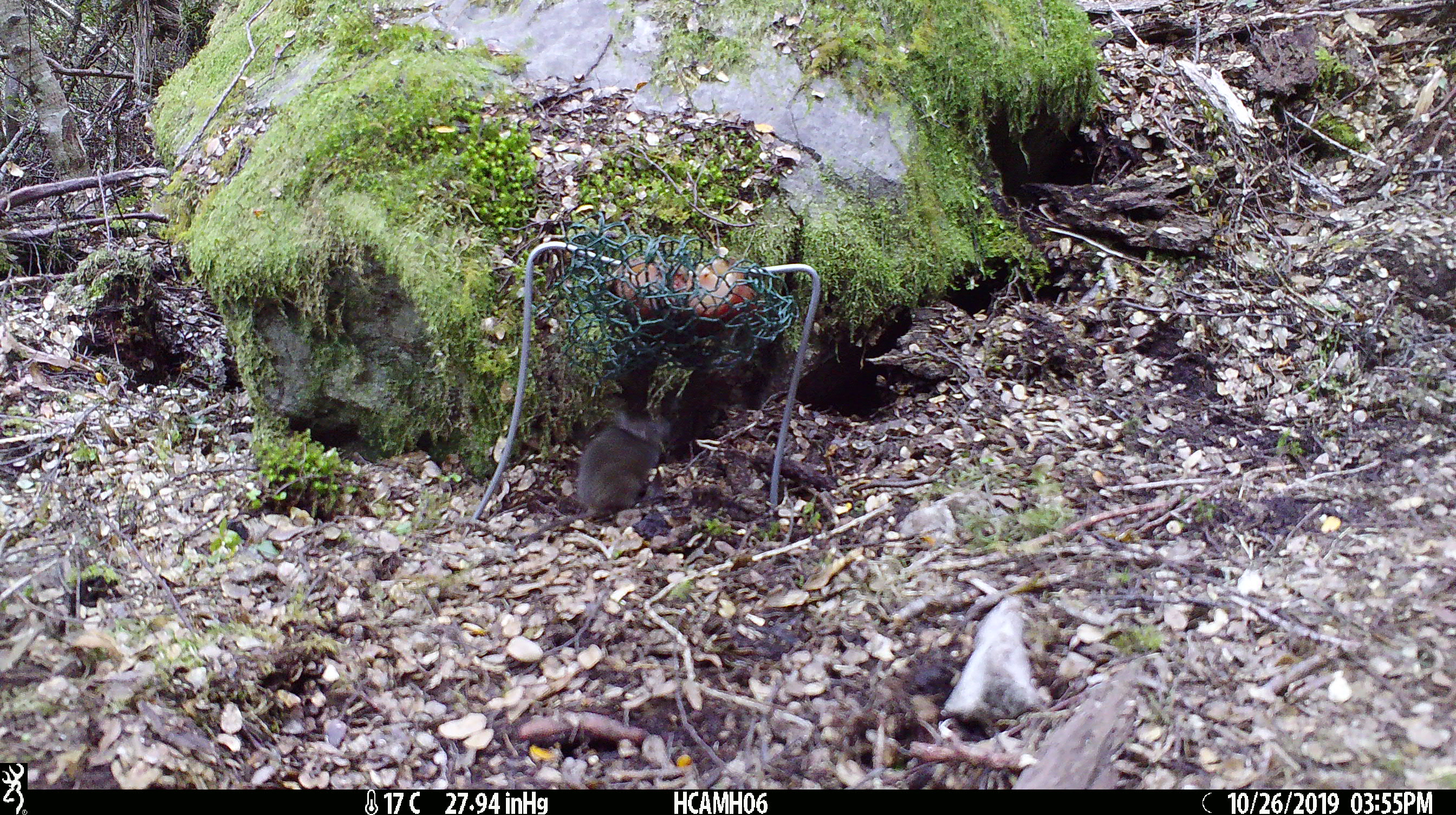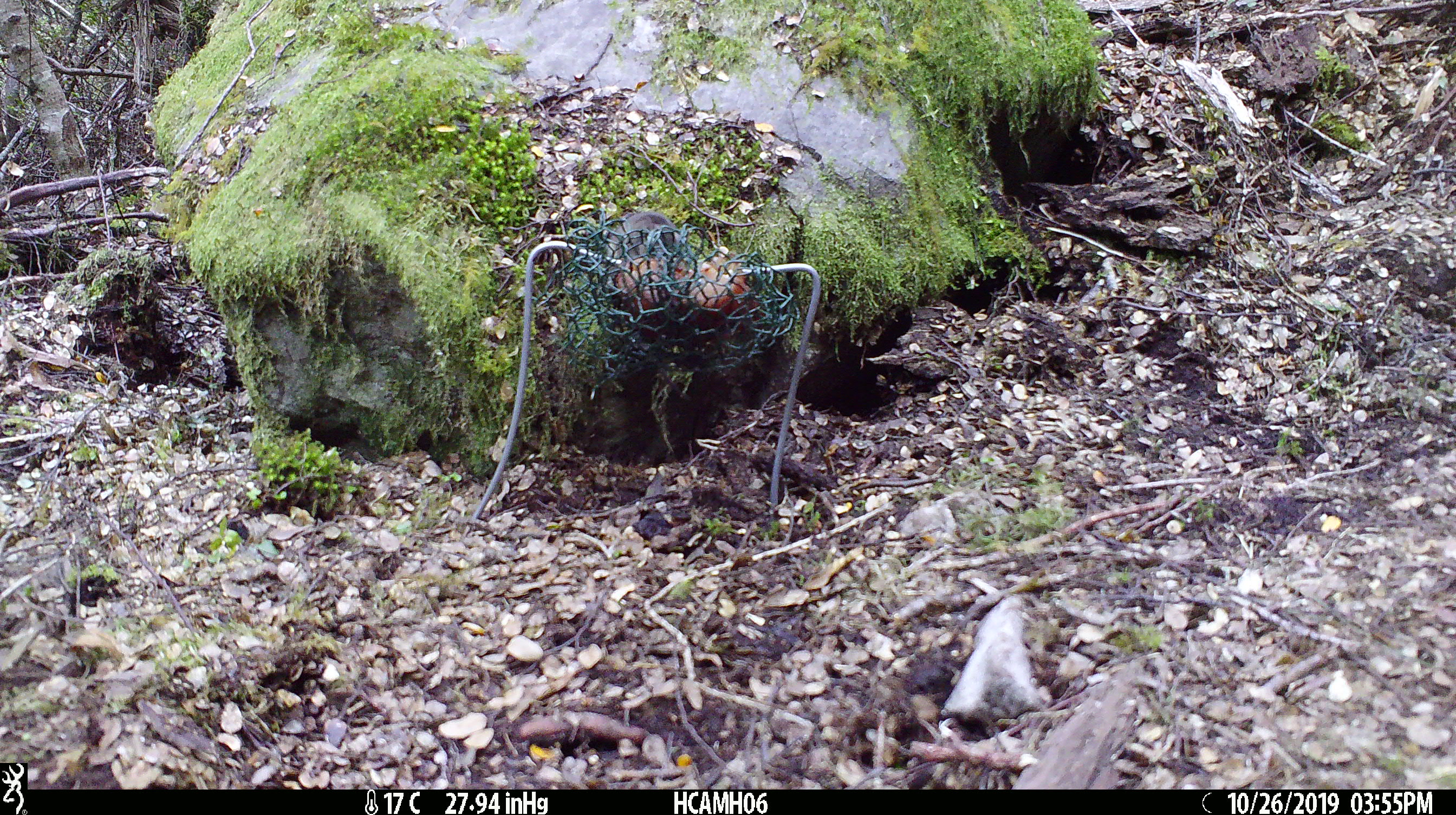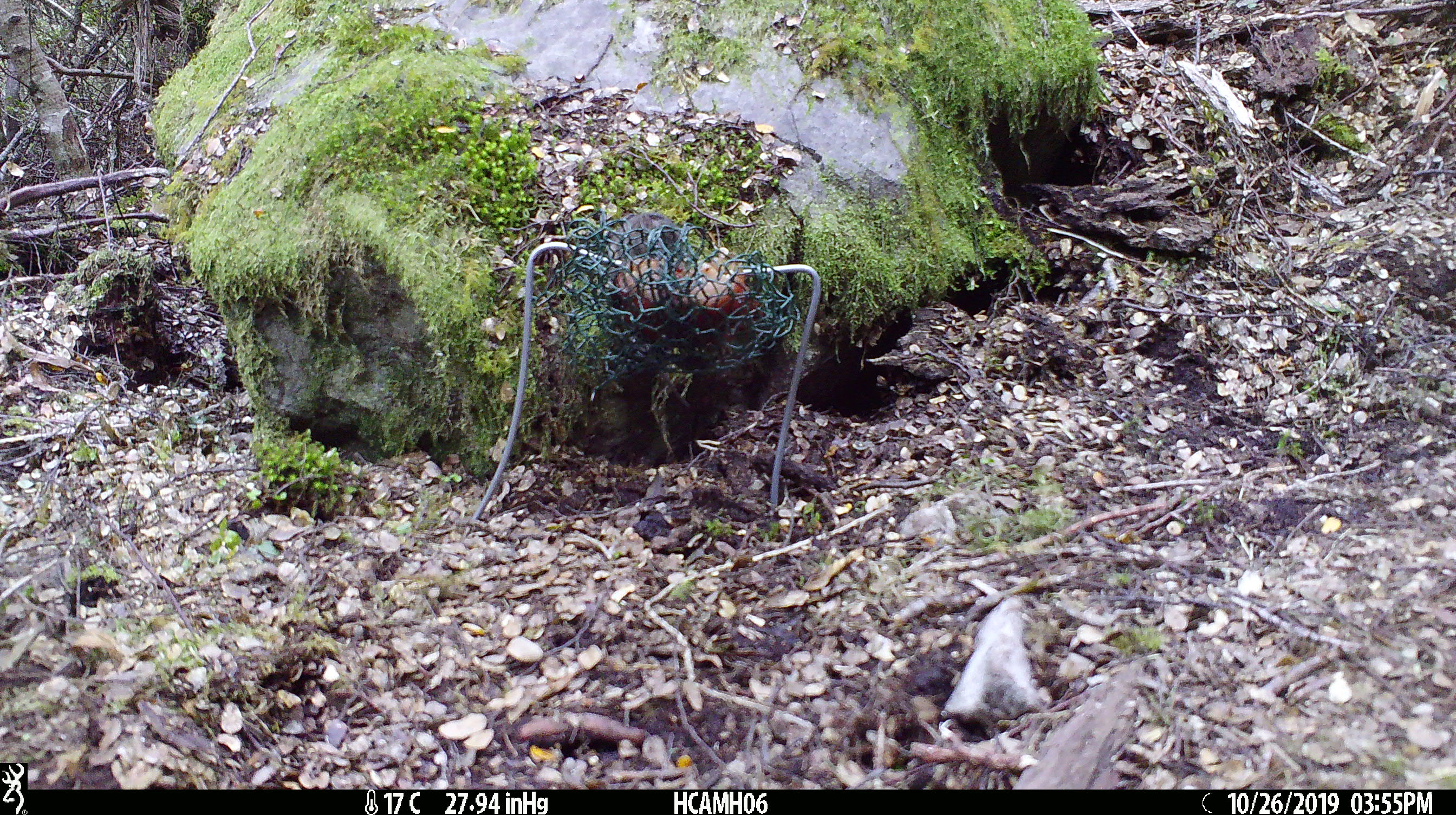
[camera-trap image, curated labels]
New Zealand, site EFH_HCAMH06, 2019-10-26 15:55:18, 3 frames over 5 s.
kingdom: Animalia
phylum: Chordata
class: Mammalia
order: Rodentia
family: Muridae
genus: Mus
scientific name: Mus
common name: mouse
Mouse (Mus).